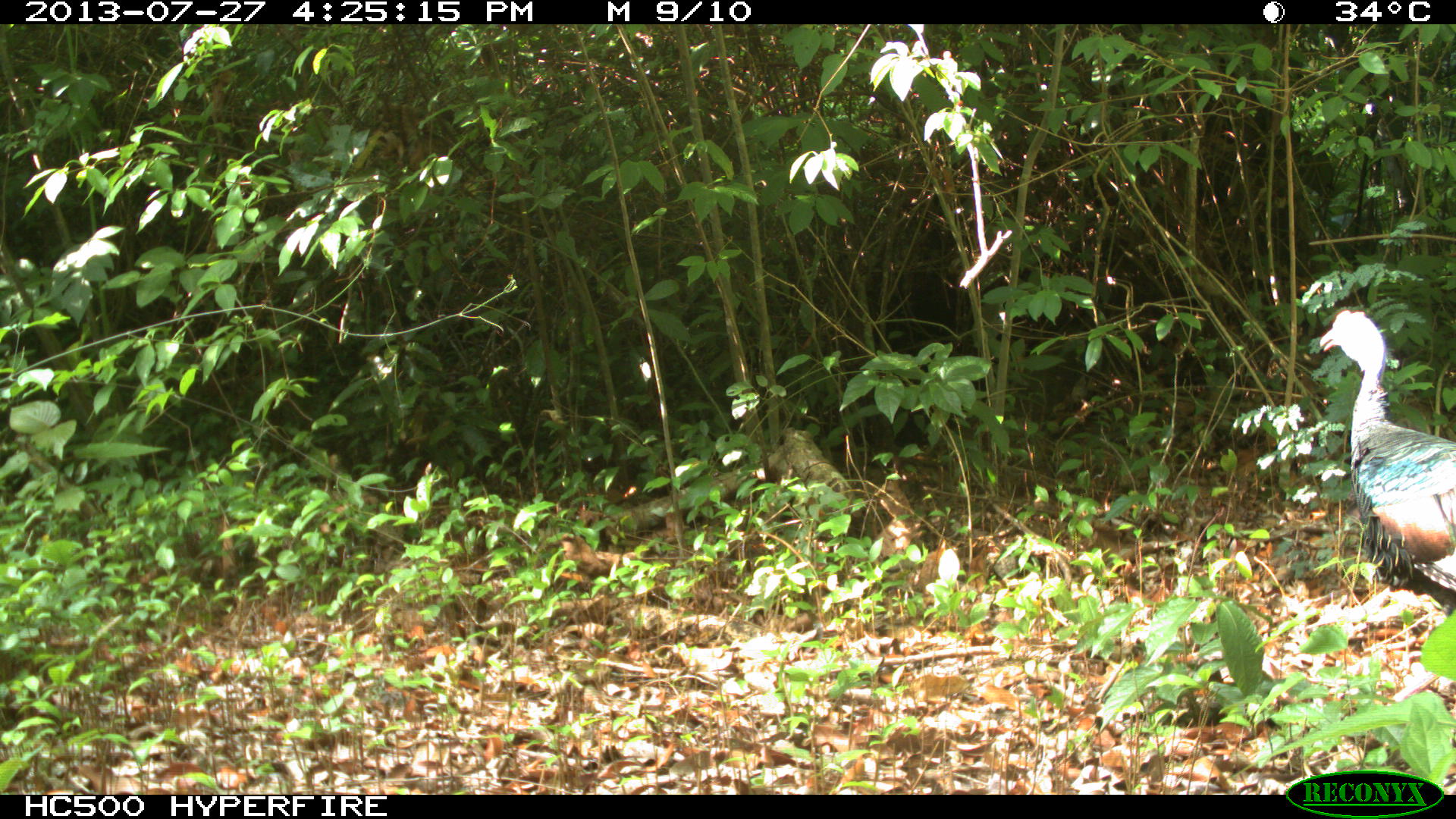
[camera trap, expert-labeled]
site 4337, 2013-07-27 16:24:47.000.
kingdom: Animalia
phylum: Chordata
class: Aves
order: Galliformes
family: Phasianidae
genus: Meleagris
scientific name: Meleagris ocellata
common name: ocellated turkey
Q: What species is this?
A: Meleagris ocellata (ocellated turkey).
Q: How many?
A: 1.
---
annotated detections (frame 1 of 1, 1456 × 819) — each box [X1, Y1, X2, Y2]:
meleagris ocellata: [1318, 310, 1456, 706]